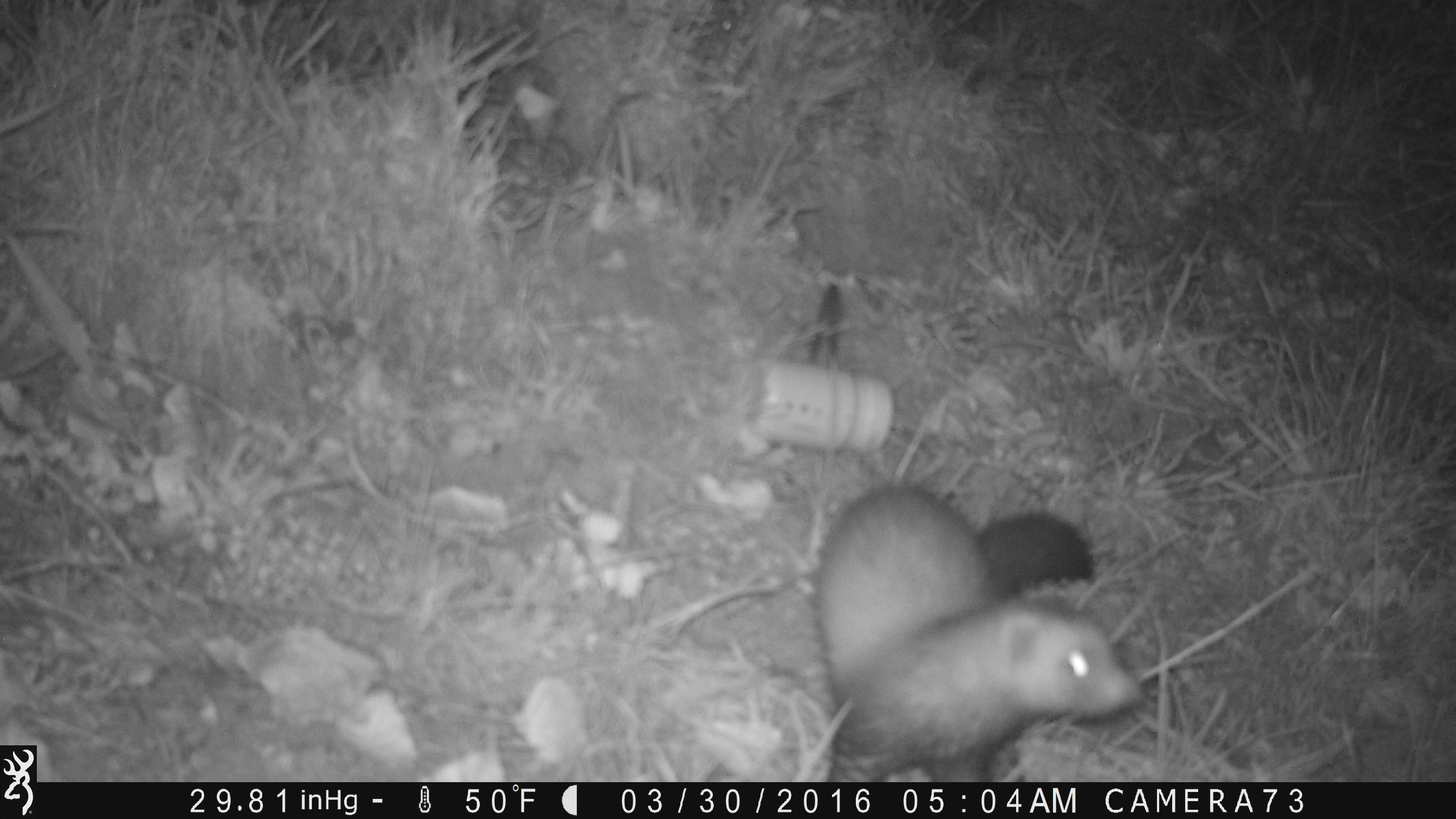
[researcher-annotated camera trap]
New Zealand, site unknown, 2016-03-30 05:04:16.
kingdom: Animalia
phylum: Chordata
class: Mammalia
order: Carnivora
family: Mustelidae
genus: Mustela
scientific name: Mustela furo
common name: ferret